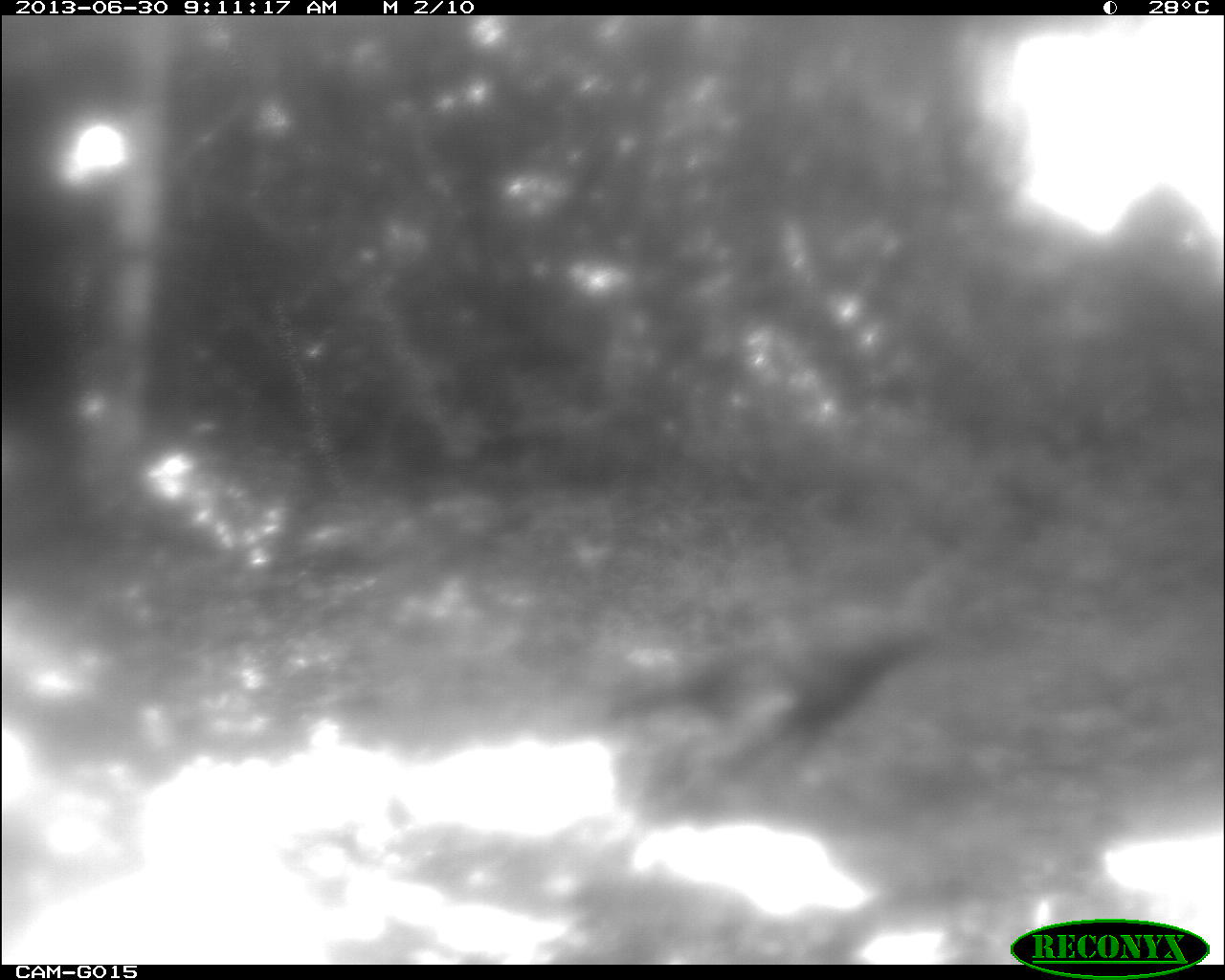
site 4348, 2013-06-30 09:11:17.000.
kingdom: Animalia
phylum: Chordata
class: Aves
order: Galliformes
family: Phasianidae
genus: Meleagris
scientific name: Meleagris ocellata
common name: ocellated turkey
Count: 1.